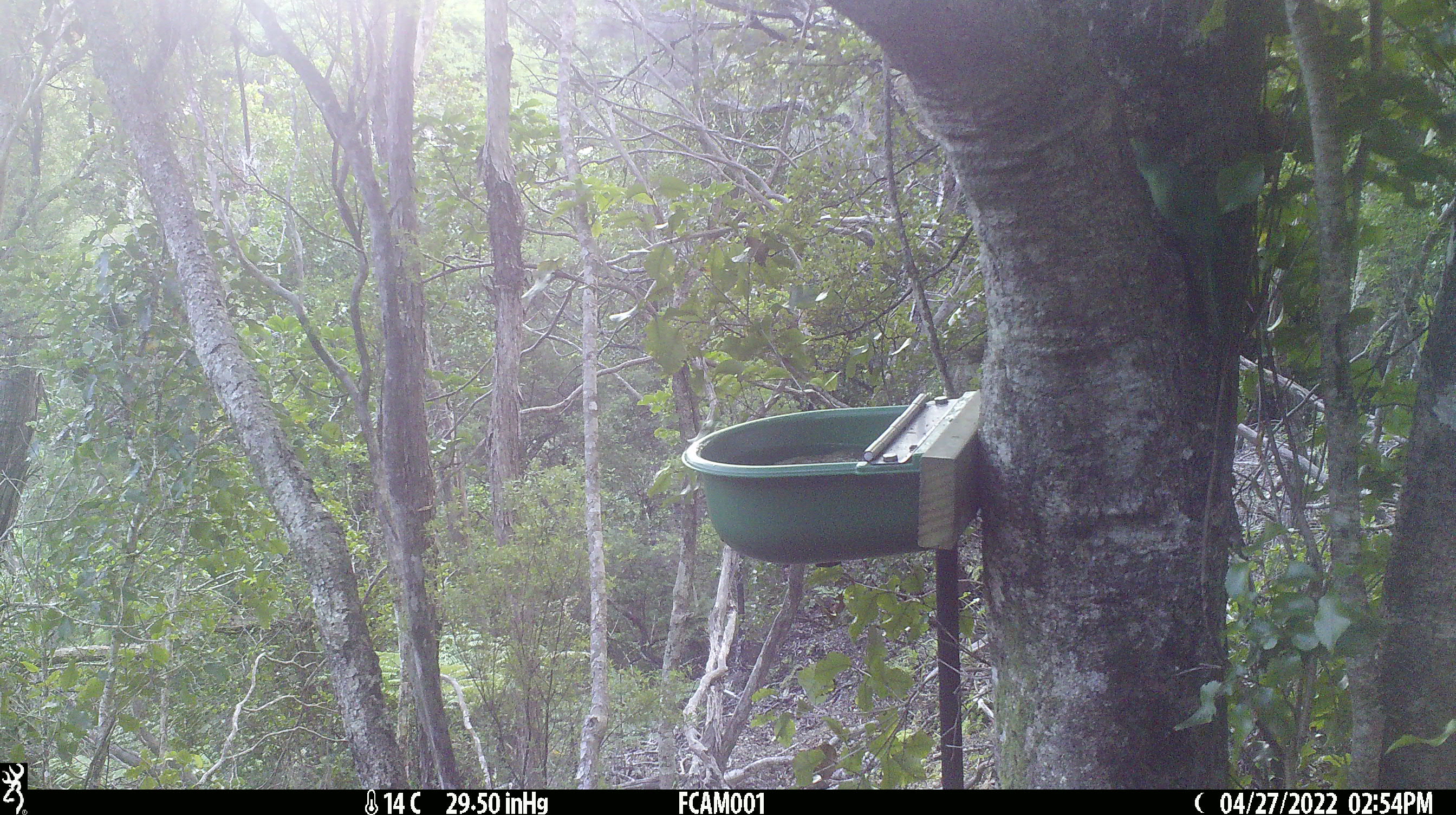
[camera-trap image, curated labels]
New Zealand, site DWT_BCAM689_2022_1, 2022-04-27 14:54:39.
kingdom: Animalia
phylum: Chordata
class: Aves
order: Psittaciformes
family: Psittaculidae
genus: Cyanoramphus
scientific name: Cyanoramphus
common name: parakeet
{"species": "parakeet (Cyanoramphus)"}